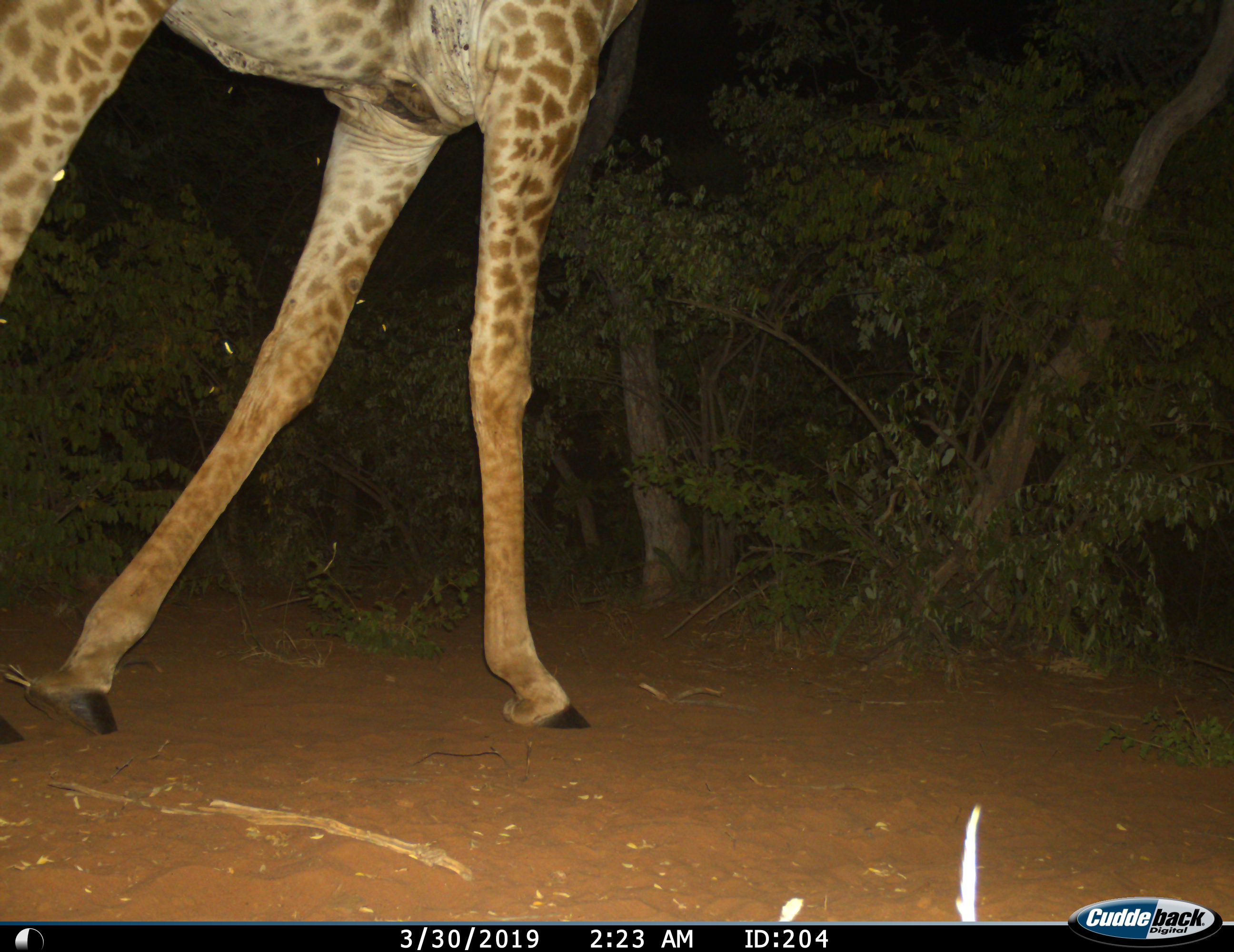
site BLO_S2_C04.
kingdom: Animalia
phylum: Chordata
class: Mammalia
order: Artiodactyla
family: Giraffidae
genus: Giraffa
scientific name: Giraffa camelopardalis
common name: giraffe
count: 1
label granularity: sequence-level